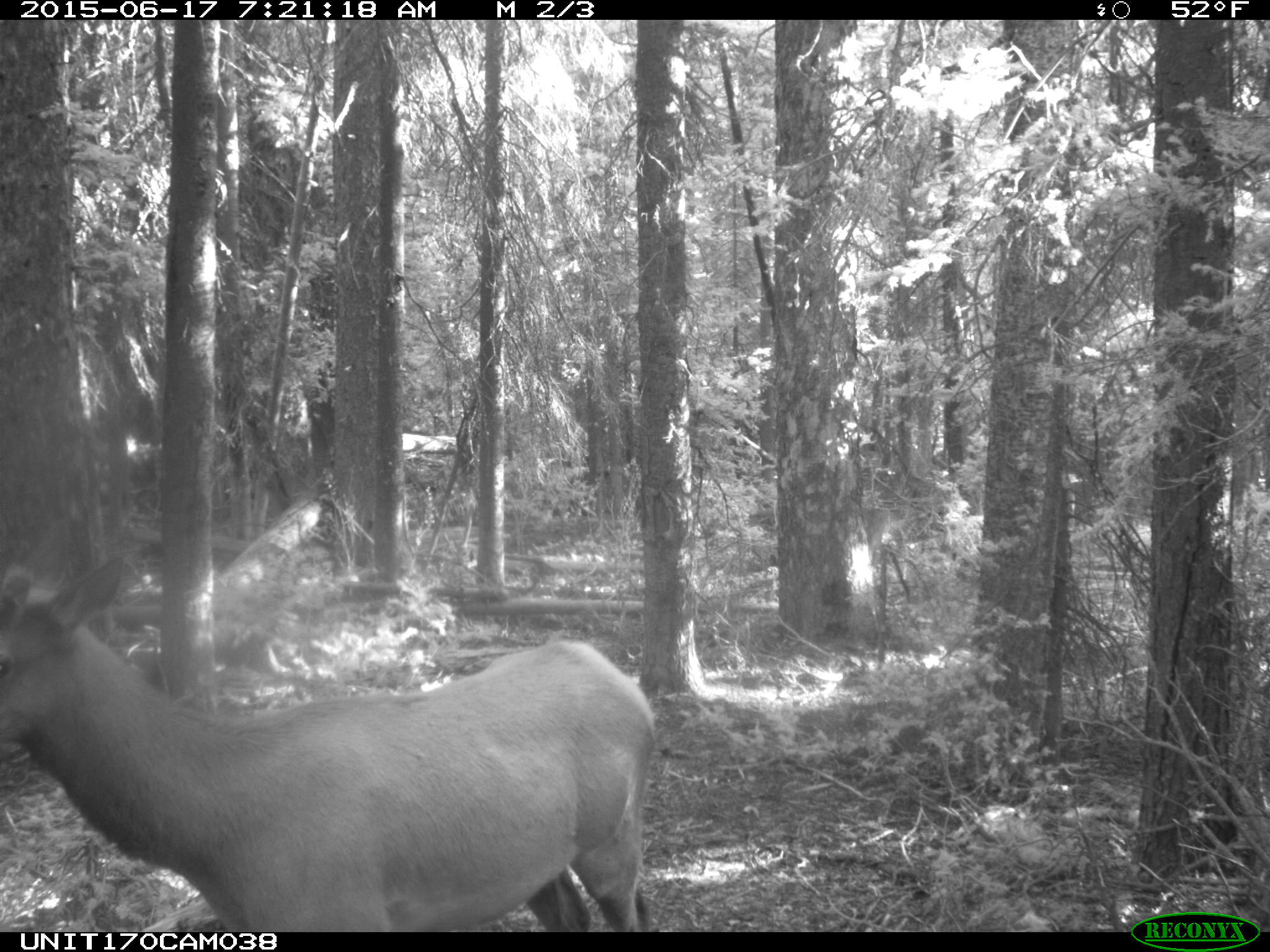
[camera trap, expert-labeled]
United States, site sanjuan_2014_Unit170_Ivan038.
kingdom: Animalia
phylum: Chordata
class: Mammalia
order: Artiodactyla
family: Cervidae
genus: Cervus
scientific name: Cervus elaphus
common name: red deer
Cervus elaphus (red deer).